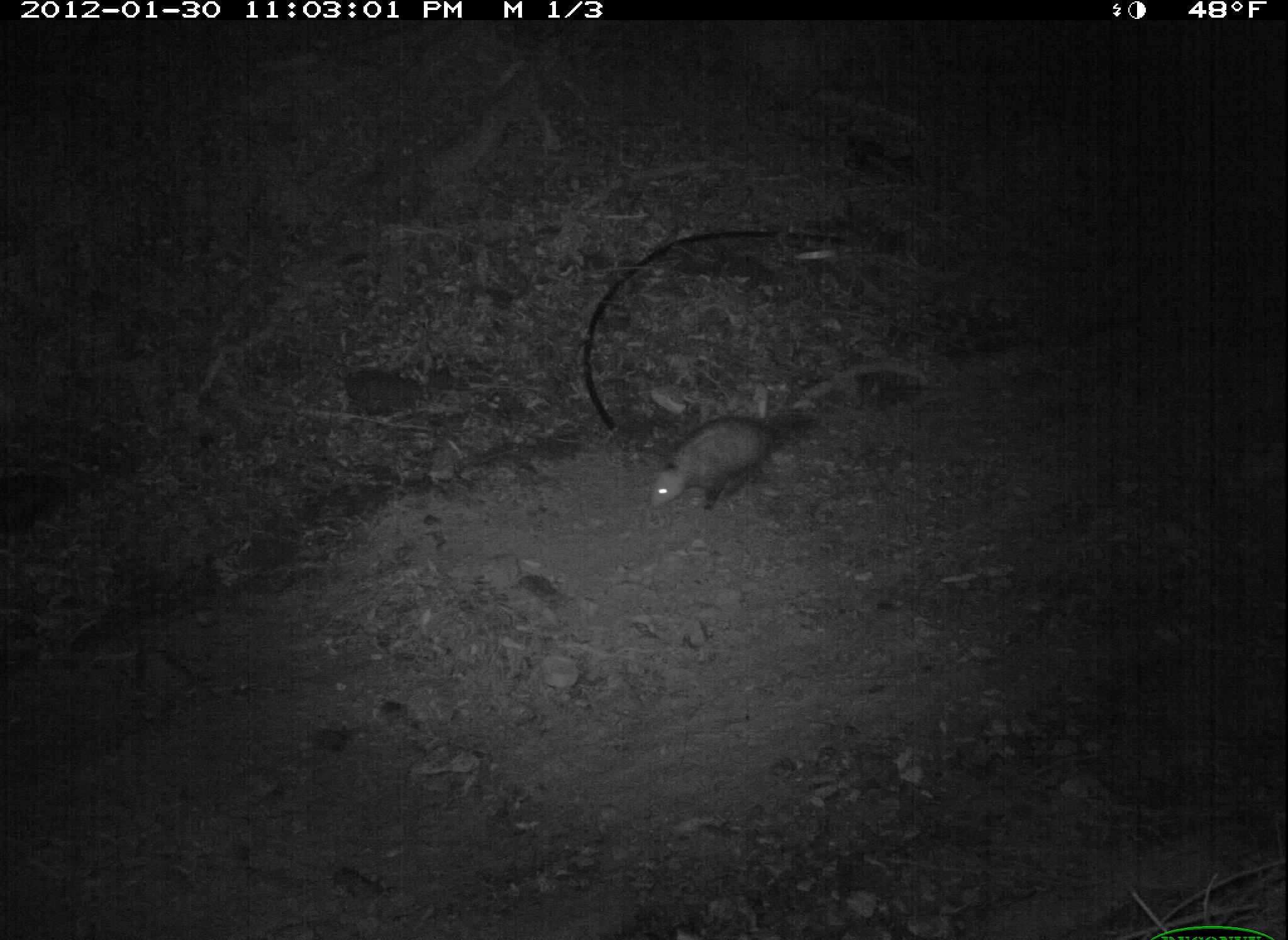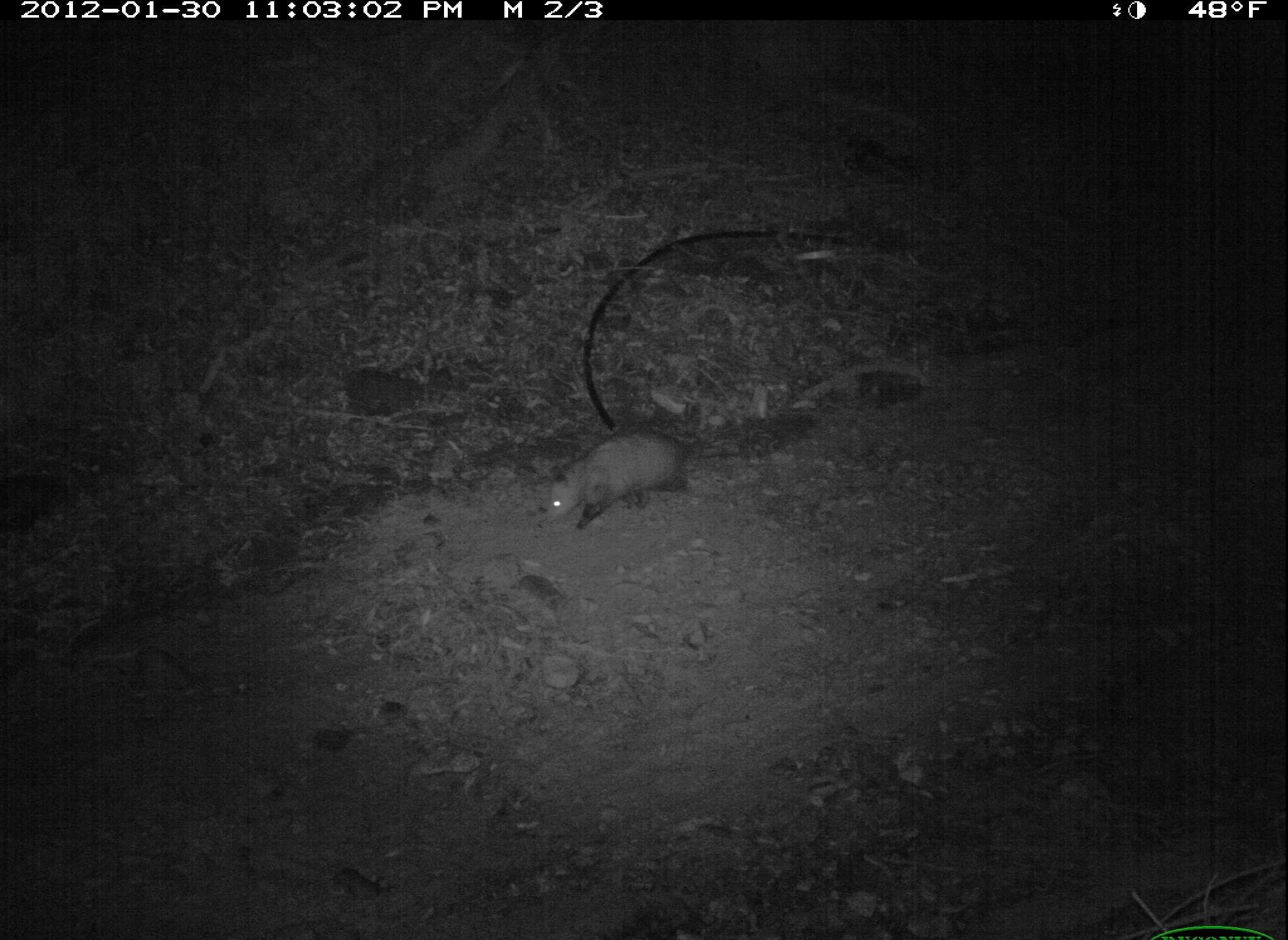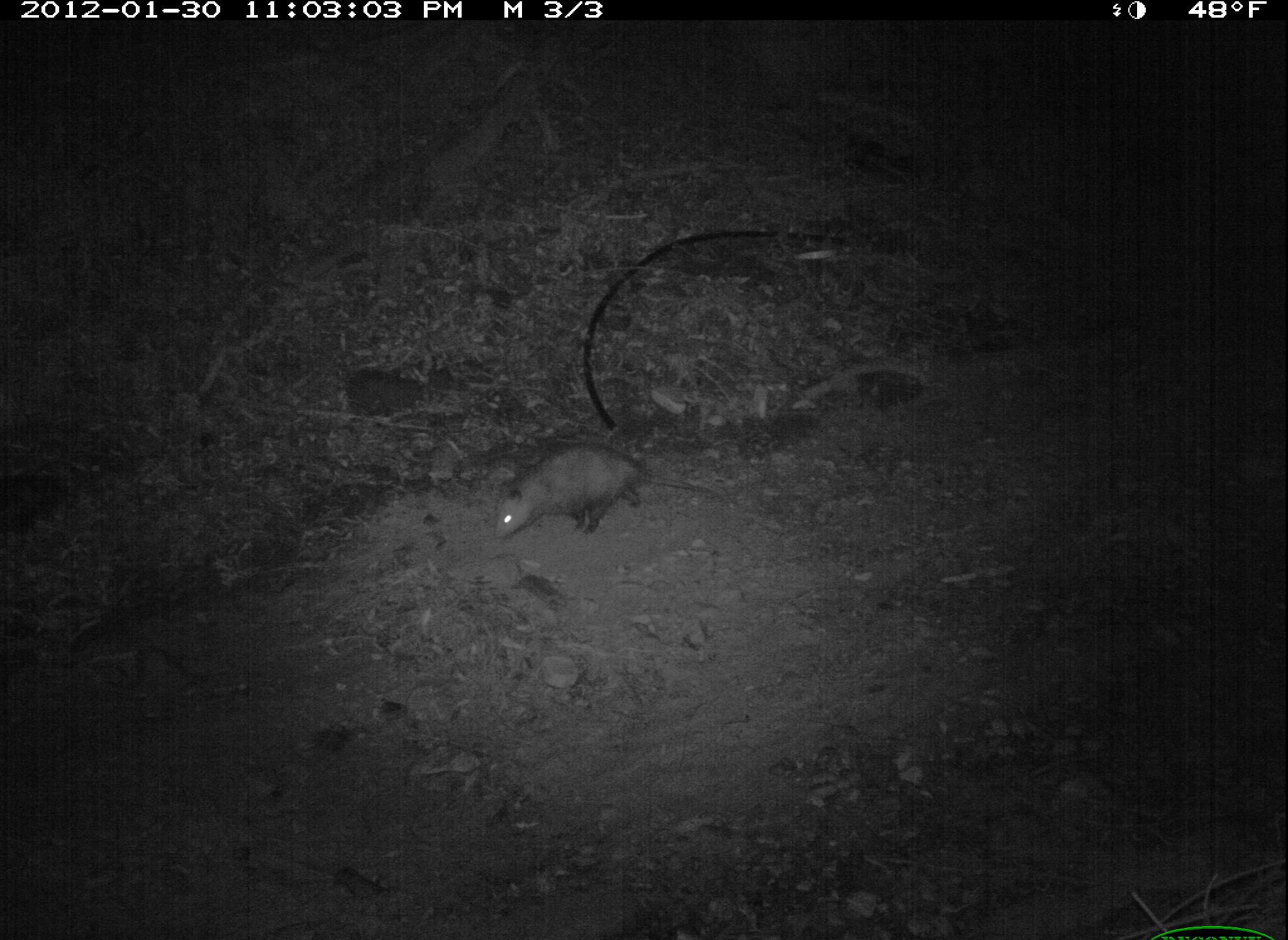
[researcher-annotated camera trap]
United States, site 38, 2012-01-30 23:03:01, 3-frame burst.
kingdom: Animalia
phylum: Chordata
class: Mammalia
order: Didelphimorphia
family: Didelphidae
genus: Didelphis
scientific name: Didelphis virginiana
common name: virginia opossum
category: opossum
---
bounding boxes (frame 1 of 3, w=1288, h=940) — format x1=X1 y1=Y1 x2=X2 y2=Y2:
opossum: x1=636 y1=396 x2=818 y2=521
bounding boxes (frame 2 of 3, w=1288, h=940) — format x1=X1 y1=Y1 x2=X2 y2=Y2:
opossum: x1=535 y1=419 x2=760 y2=520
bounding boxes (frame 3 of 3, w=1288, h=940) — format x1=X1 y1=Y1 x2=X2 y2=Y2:
opossum: x1=480 y1=433 x2=708 y2=556